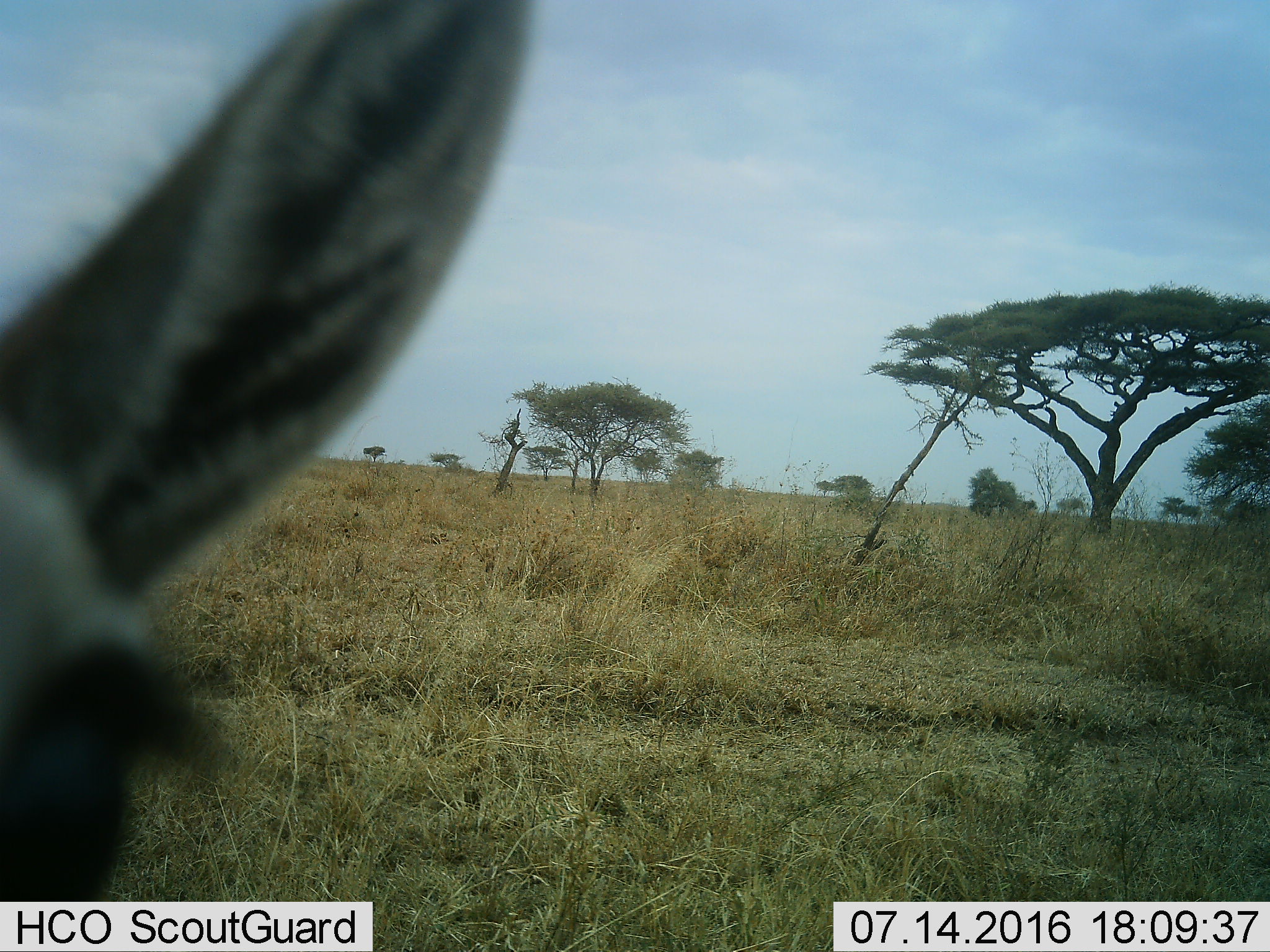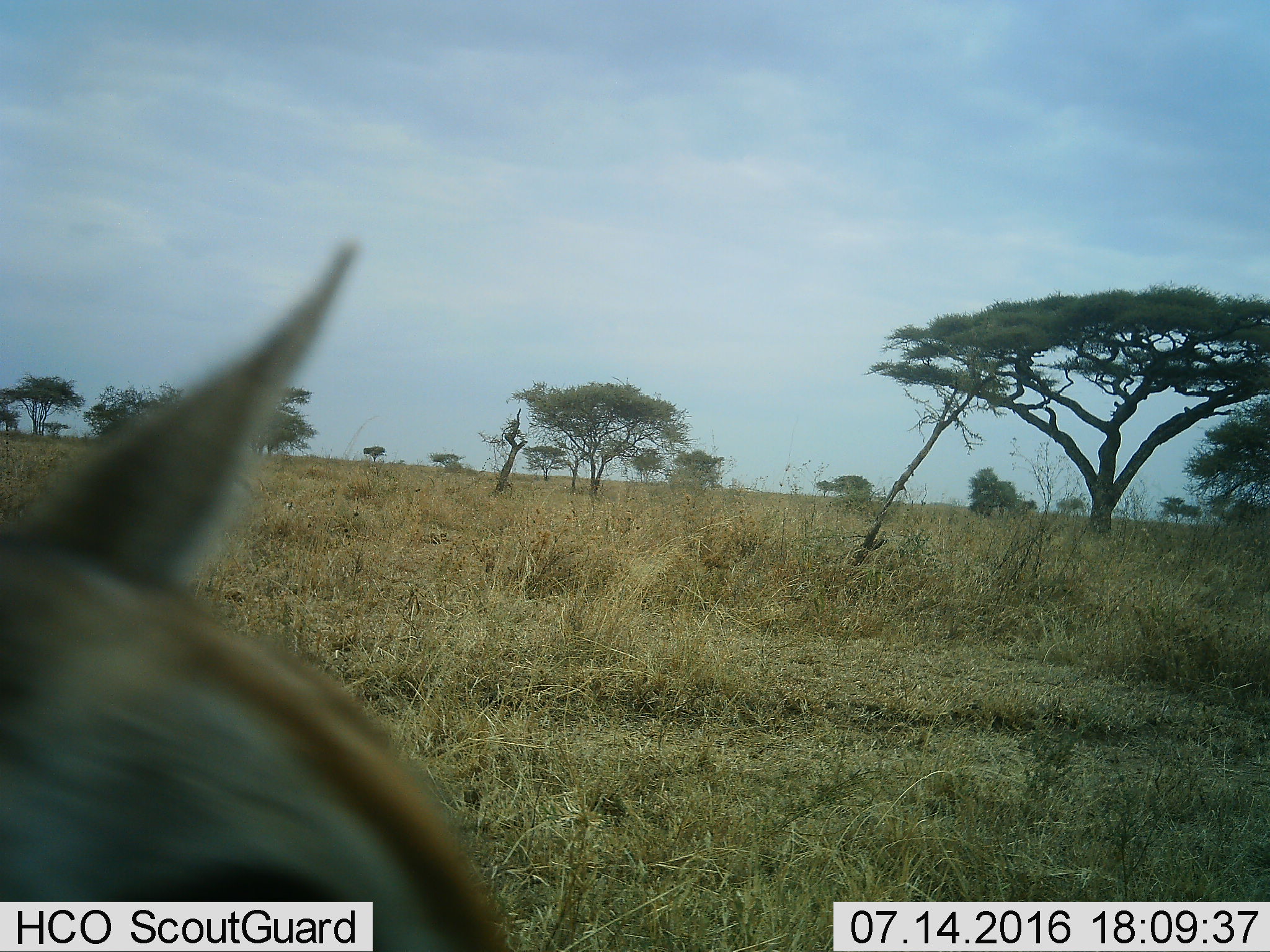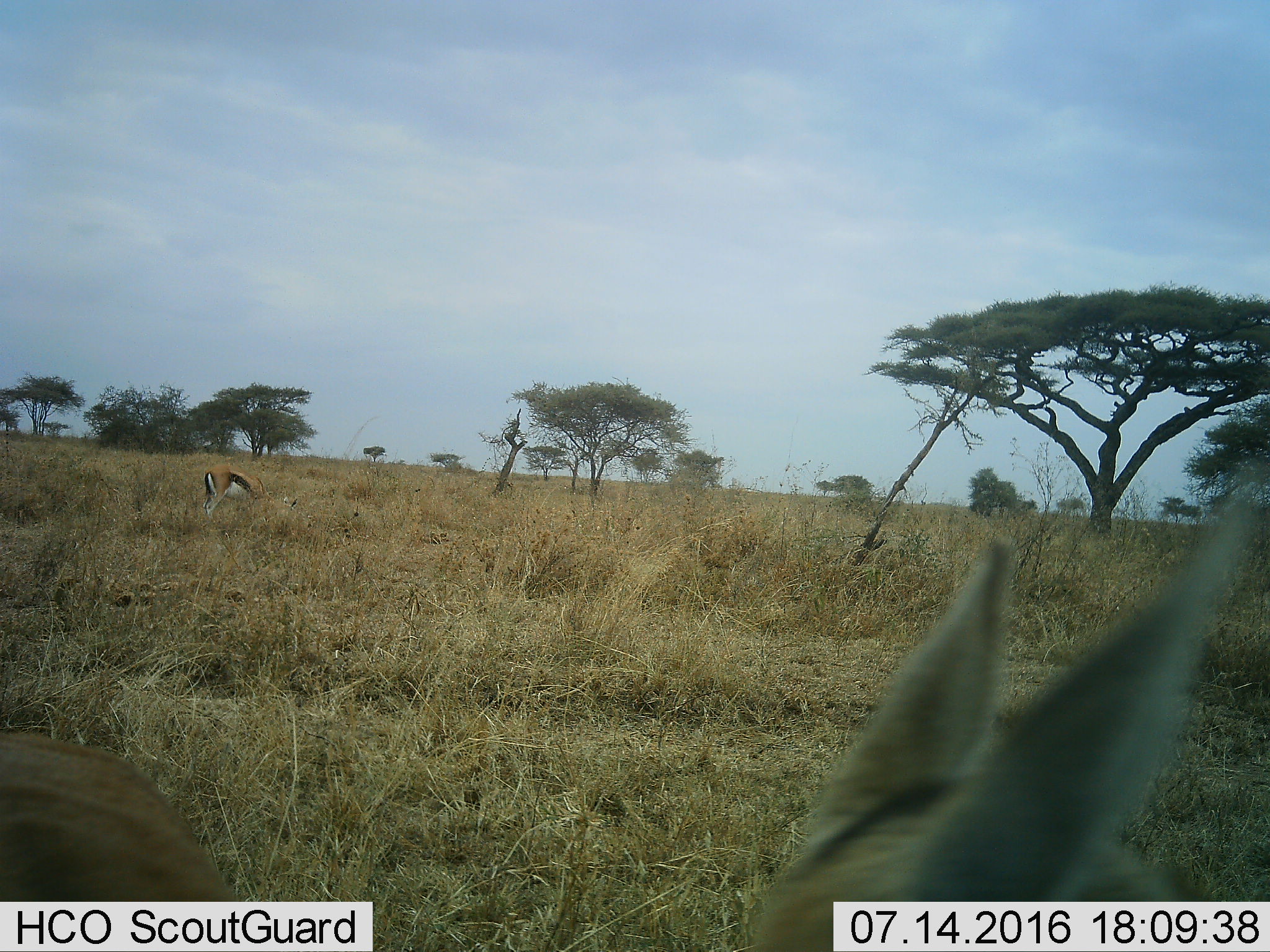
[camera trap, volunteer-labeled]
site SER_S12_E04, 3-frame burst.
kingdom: Animalia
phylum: Chordata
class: Mammalia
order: Artiodactyla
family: Bovidae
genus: Eudorcas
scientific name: Eudorcas thomsonii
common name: thomson's gazelle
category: gazellethomsons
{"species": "gazellethomsons (thomson's gazelle) (Eudorcas thomsonii)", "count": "2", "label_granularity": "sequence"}